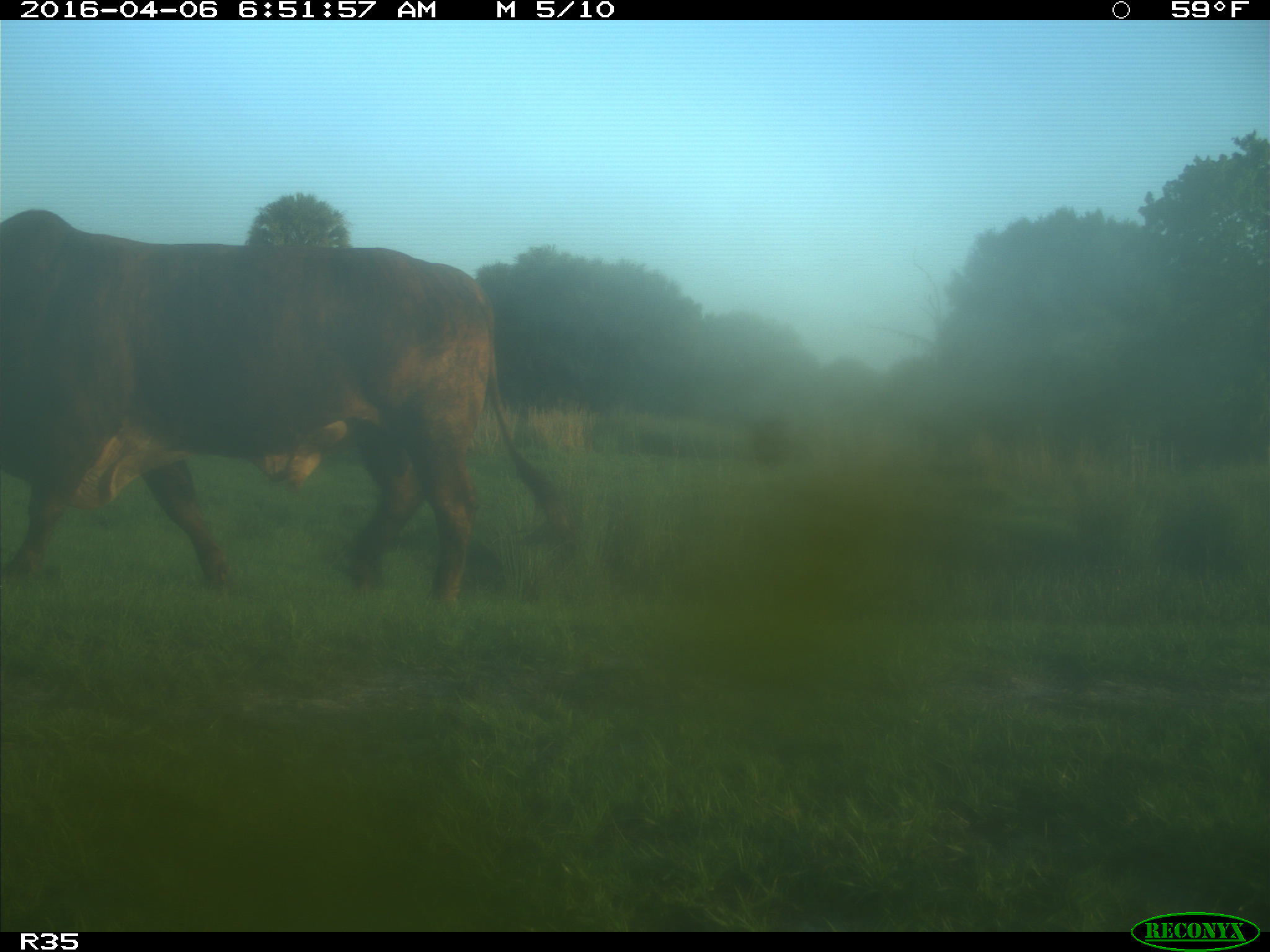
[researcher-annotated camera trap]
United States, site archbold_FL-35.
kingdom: Animalia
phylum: Chordata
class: Mammalia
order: Artiodactyla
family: Bovidae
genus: Bos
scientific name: Bos taurus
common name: domestic cow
Bos taurus (domestic cow).